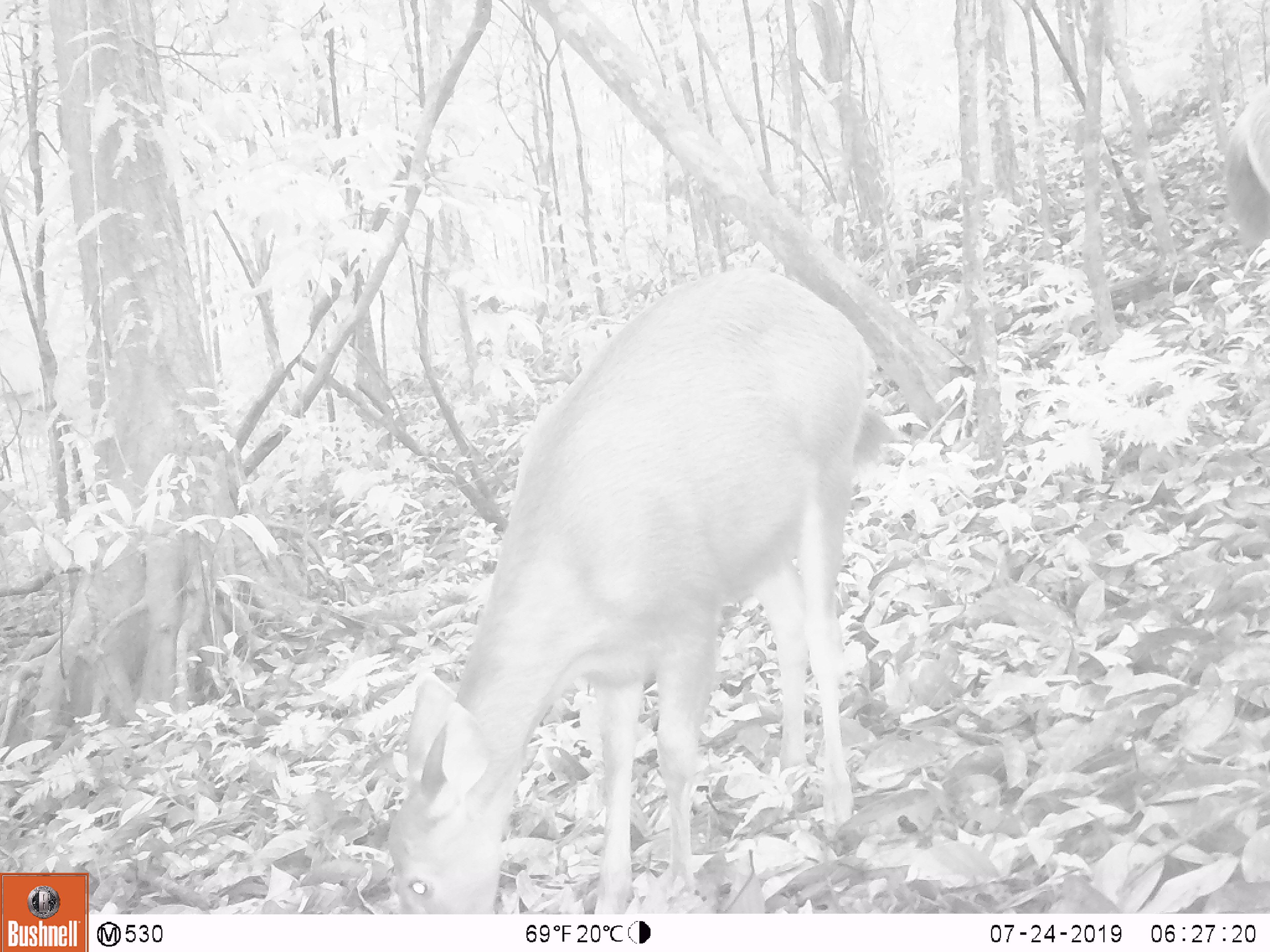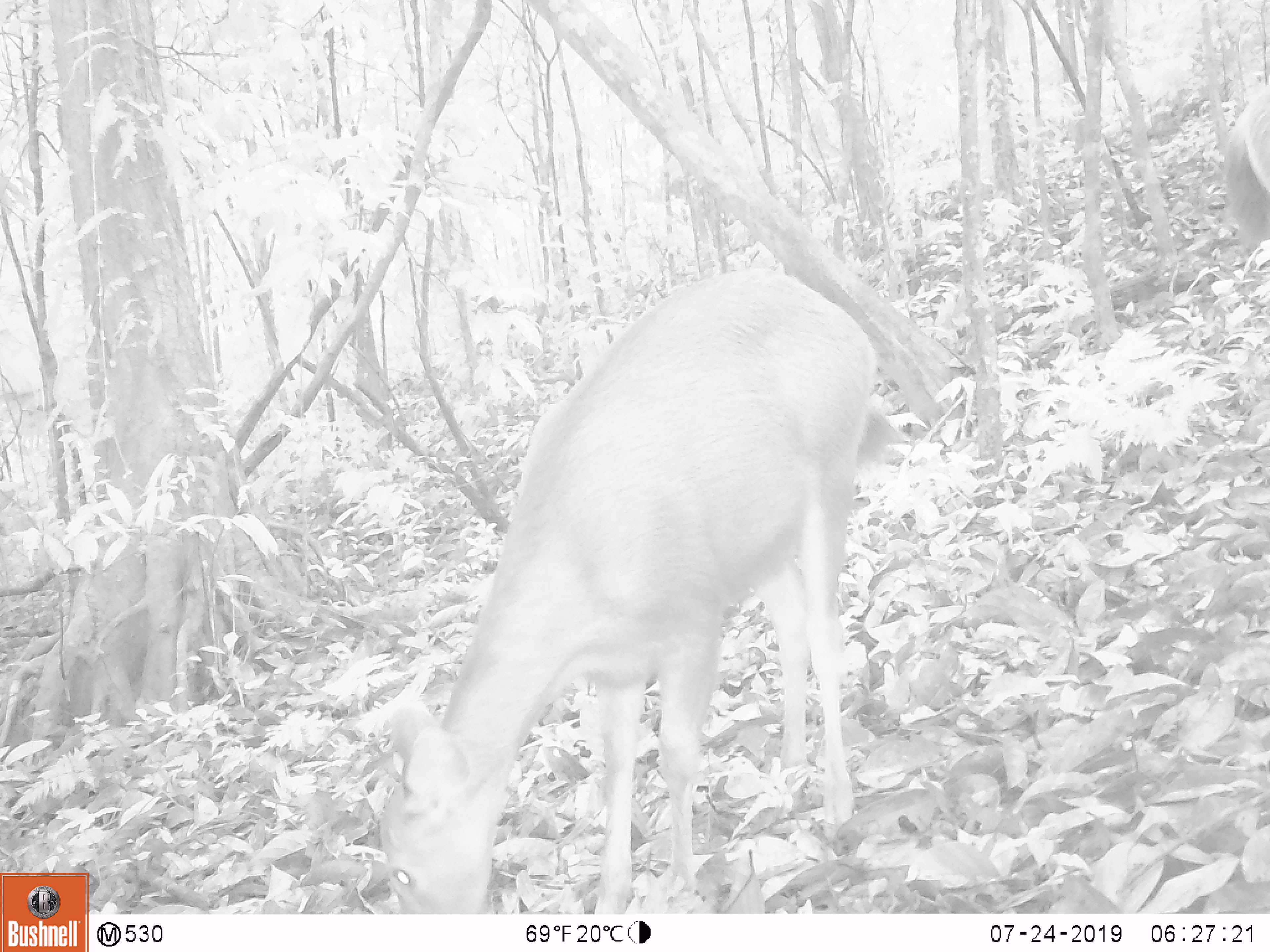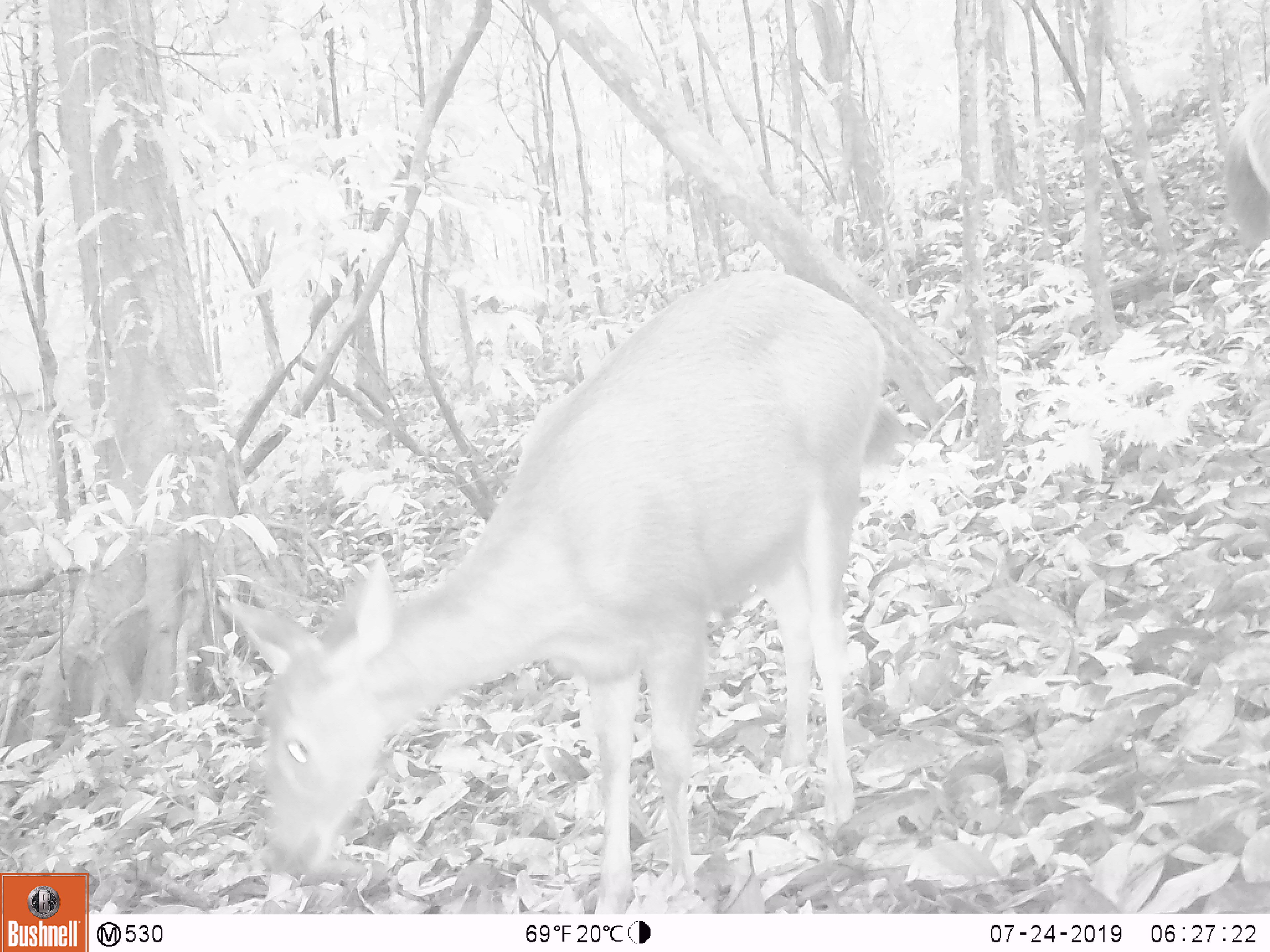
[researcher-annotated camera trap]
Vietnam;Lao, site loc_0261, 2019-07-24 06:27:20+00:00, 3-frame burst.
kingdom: Animalia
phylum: Chordata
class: Mammalia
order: Artiodactyla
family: Cervidae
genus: Rusa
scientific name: Rusa unicolor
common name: sambar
Sambar (Rusa unicolor). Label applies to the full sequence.